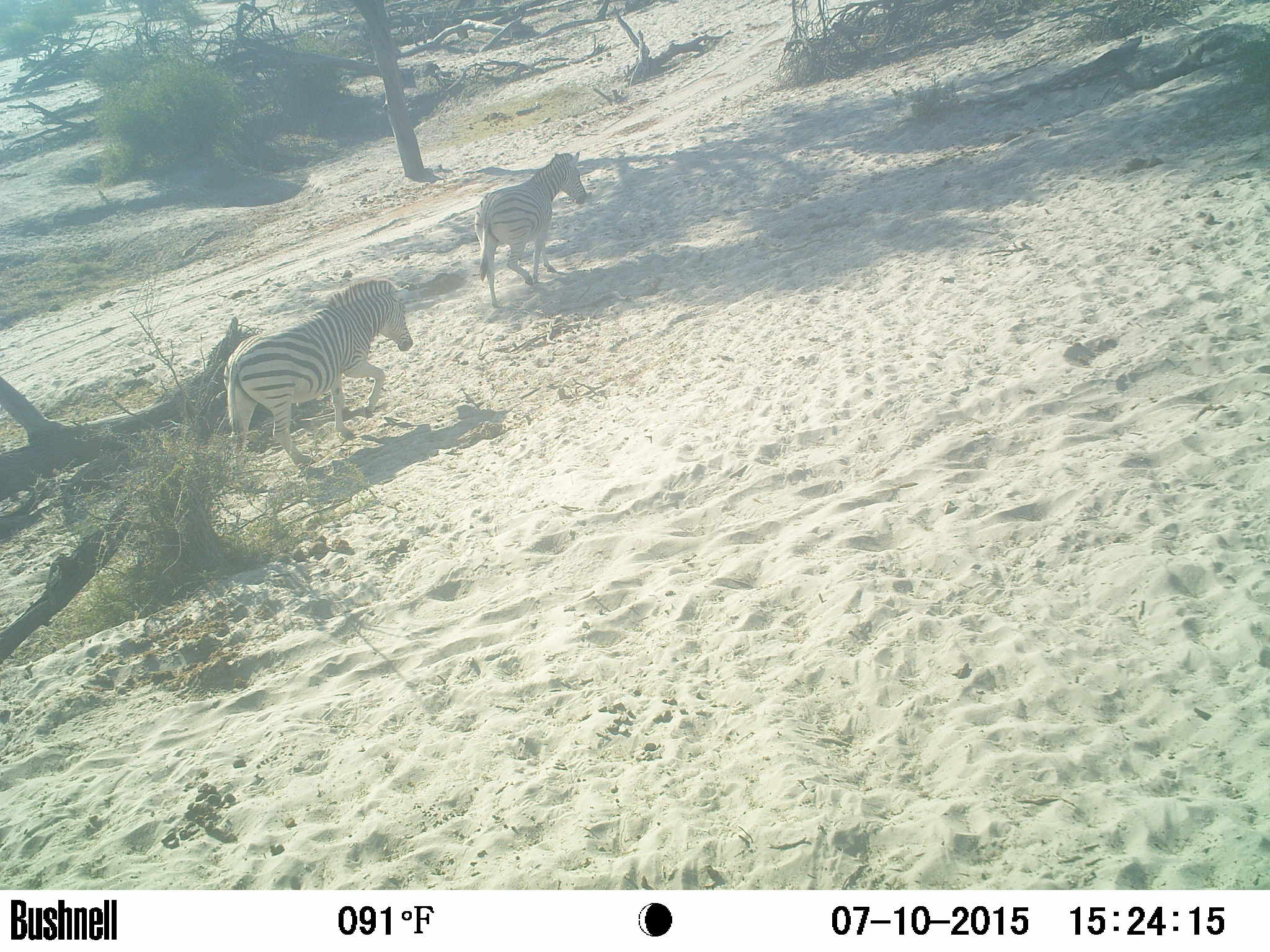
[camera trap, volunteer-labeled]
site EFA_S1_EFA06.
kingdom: Animalia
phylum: Chordata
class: Mammalia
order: Perissodactyla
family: Equidae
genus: Equus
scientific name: Equus quagga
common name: plains zebra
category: zebraplains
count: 2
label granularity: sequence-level